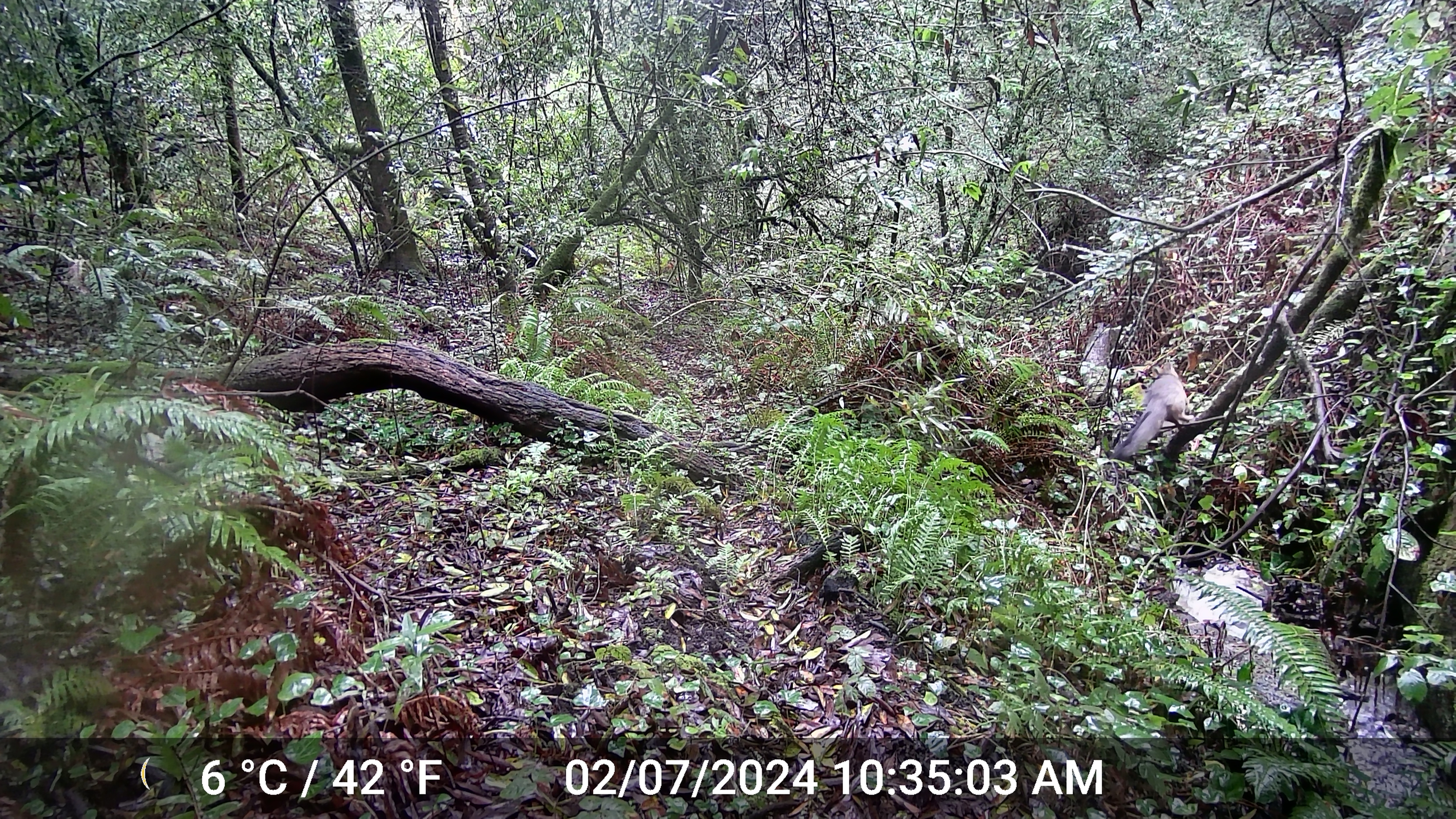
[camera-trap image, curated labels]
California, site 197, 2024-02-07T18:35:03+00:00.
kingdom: Animalia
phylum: Chordata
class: Mammalia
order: Rodentia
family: Sciuridae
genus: Sciurus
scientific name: Sciurus griseus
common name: western gray squirrel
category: western grey squirrel